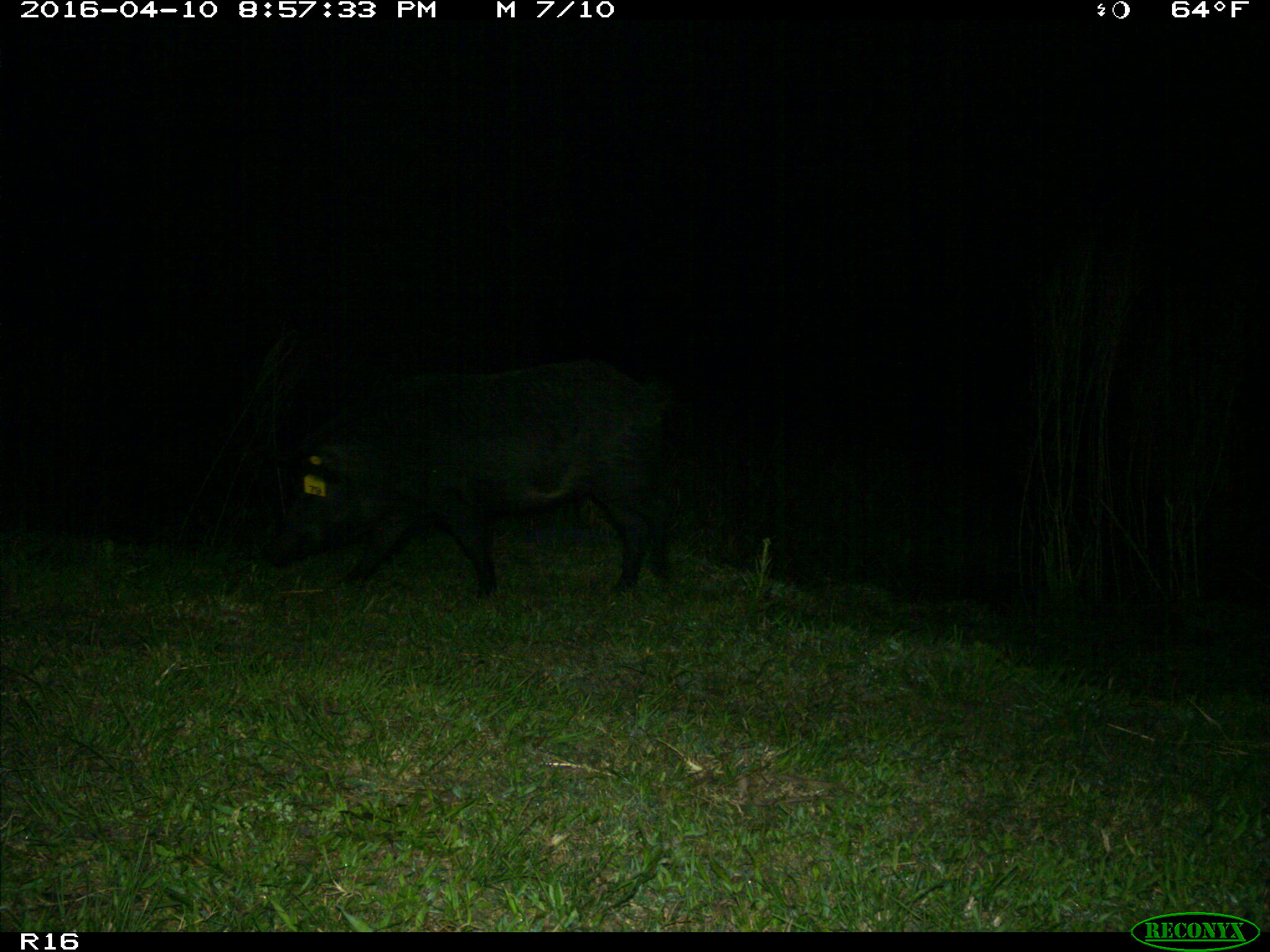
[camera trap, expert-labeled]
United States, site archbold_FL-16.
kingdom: Animalia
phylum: Chordata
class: Mammalia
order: Artiodactyla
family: Suidae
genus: Sus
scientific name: Sus scrofa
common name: wild boar